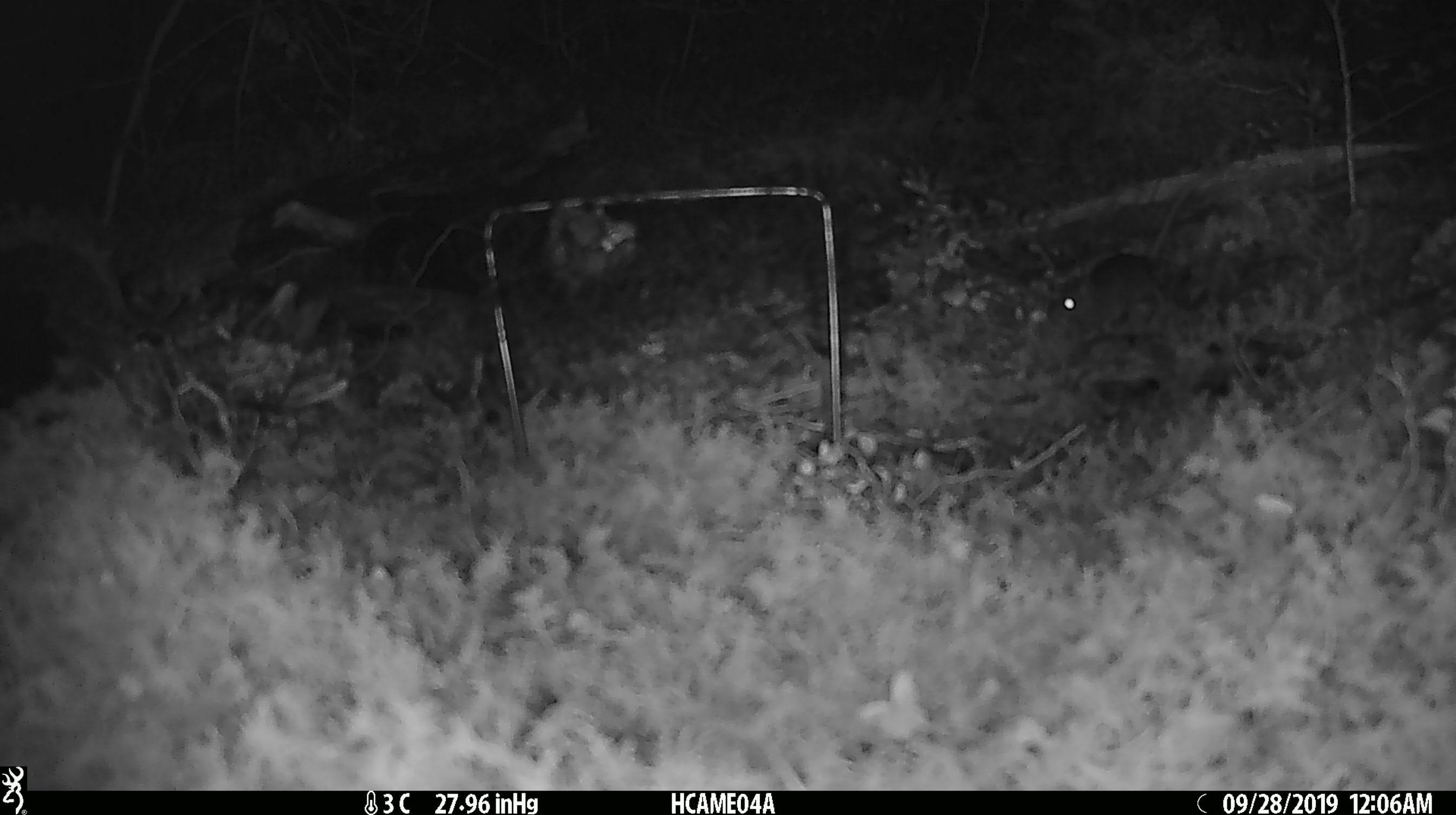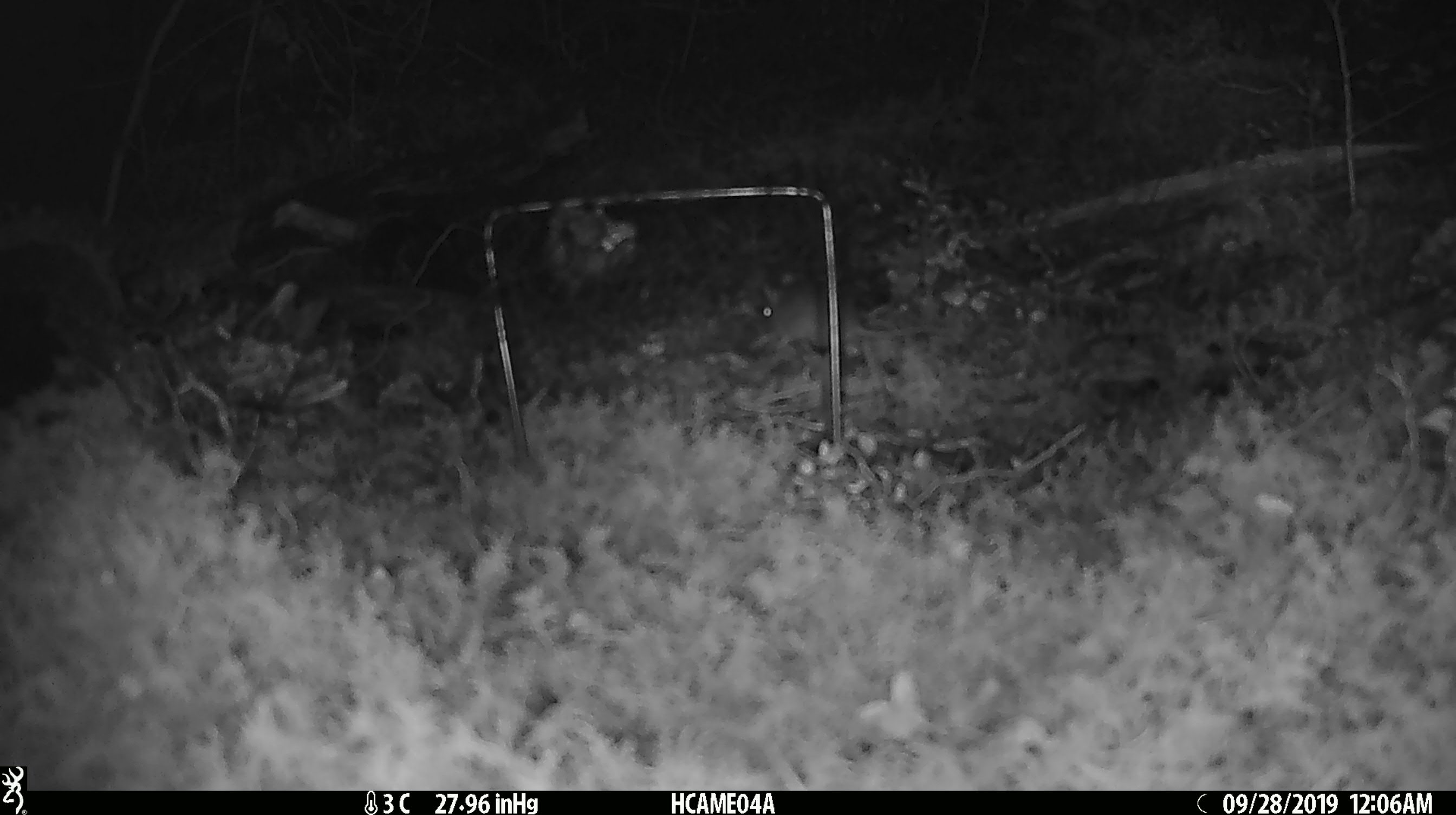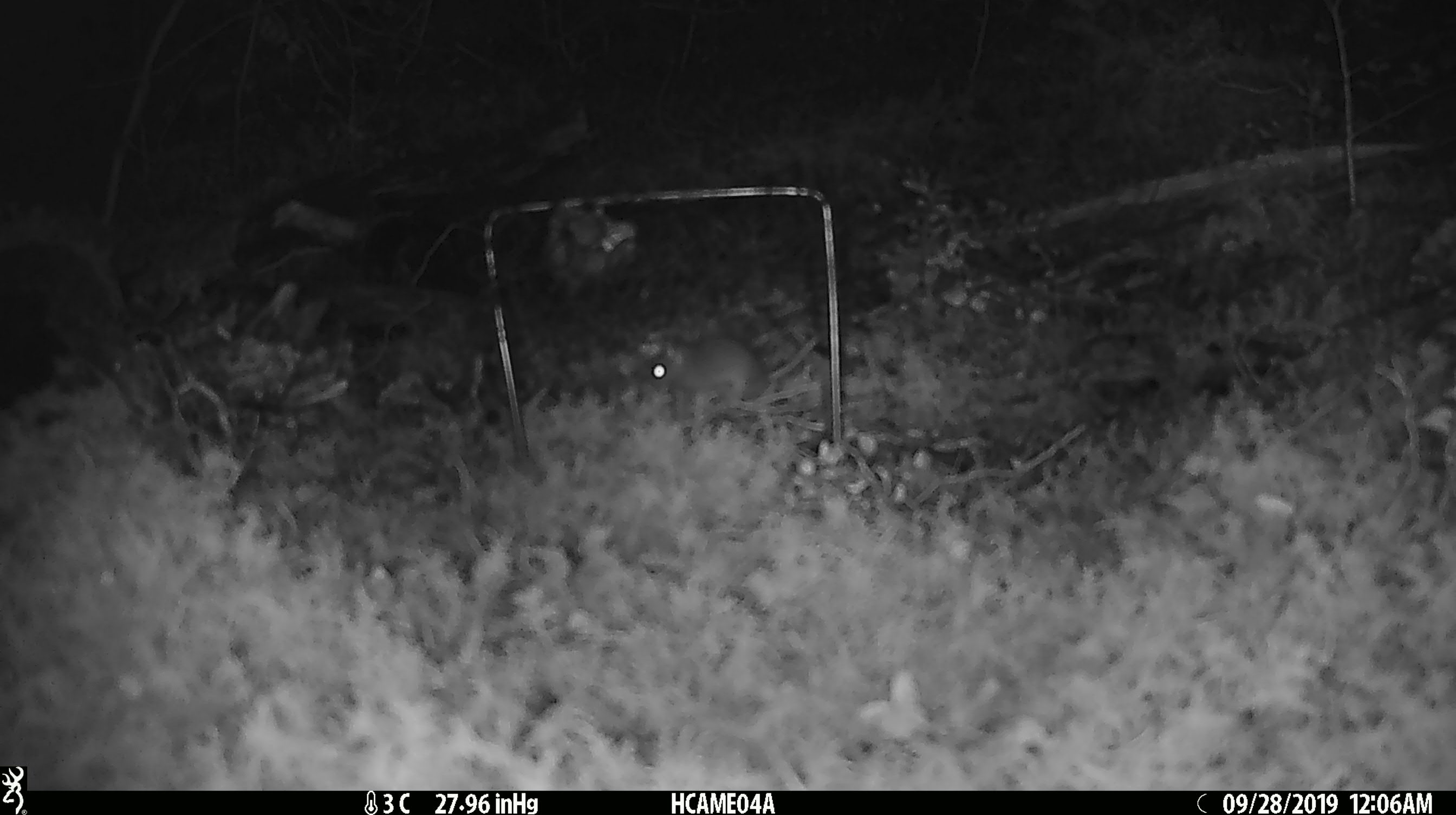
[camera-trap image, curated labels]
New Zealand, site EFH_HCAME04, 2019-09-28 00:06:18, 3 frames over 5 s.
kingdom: Animalia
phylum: Chordata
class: Mammalia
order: Rodentia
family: Muridae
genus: Mus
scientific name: Mus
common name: mouse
Mouse (Mus).